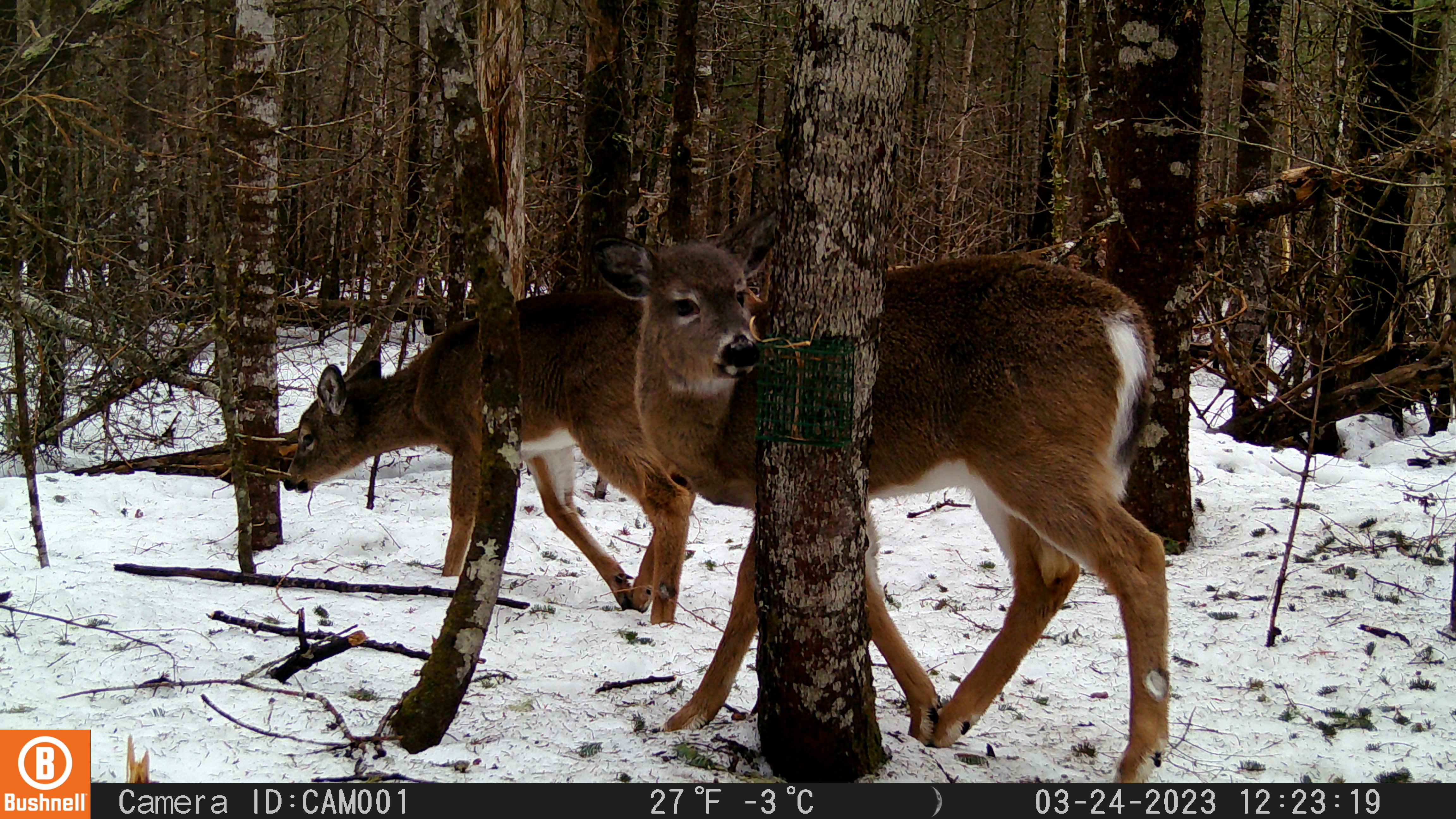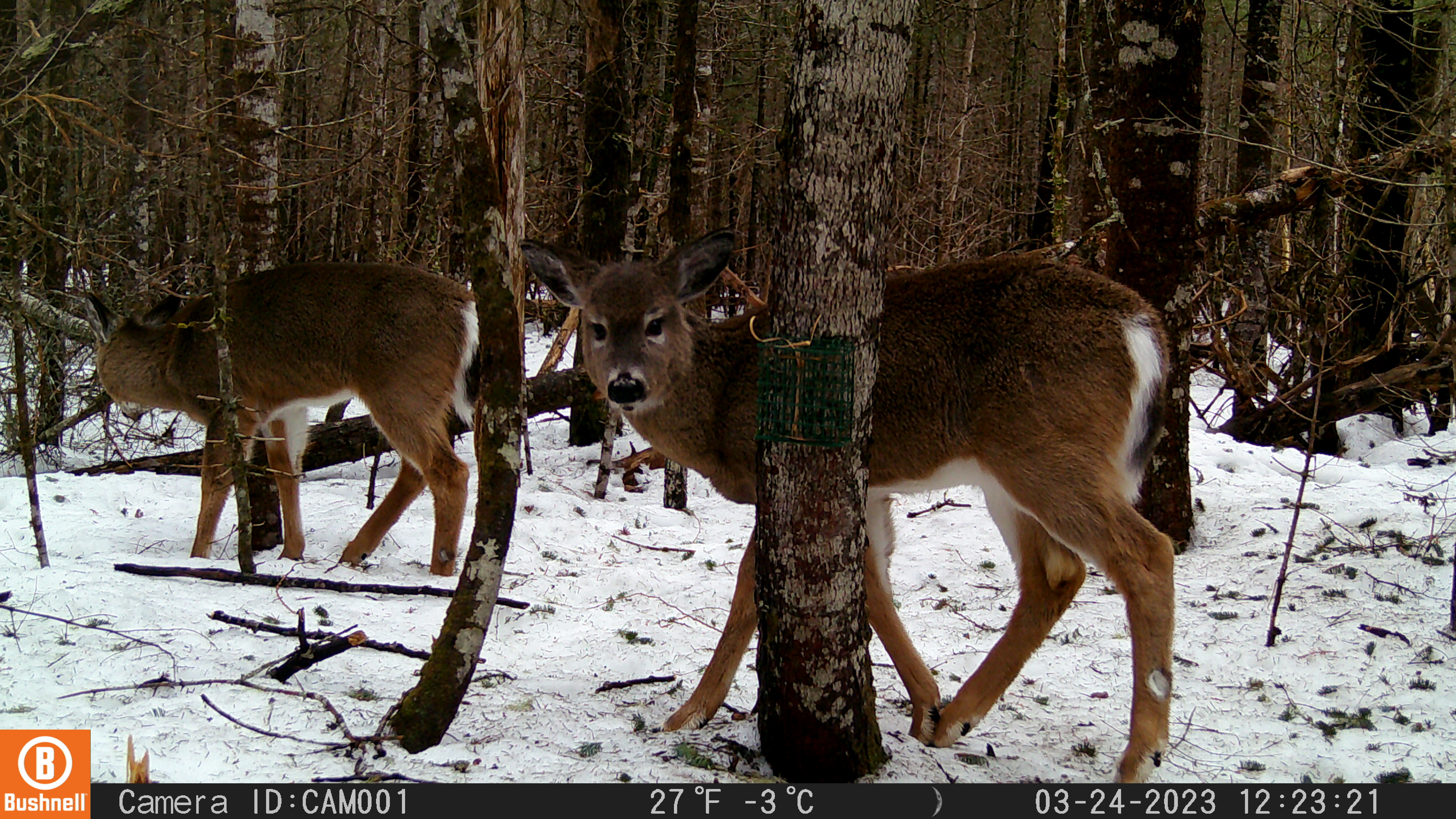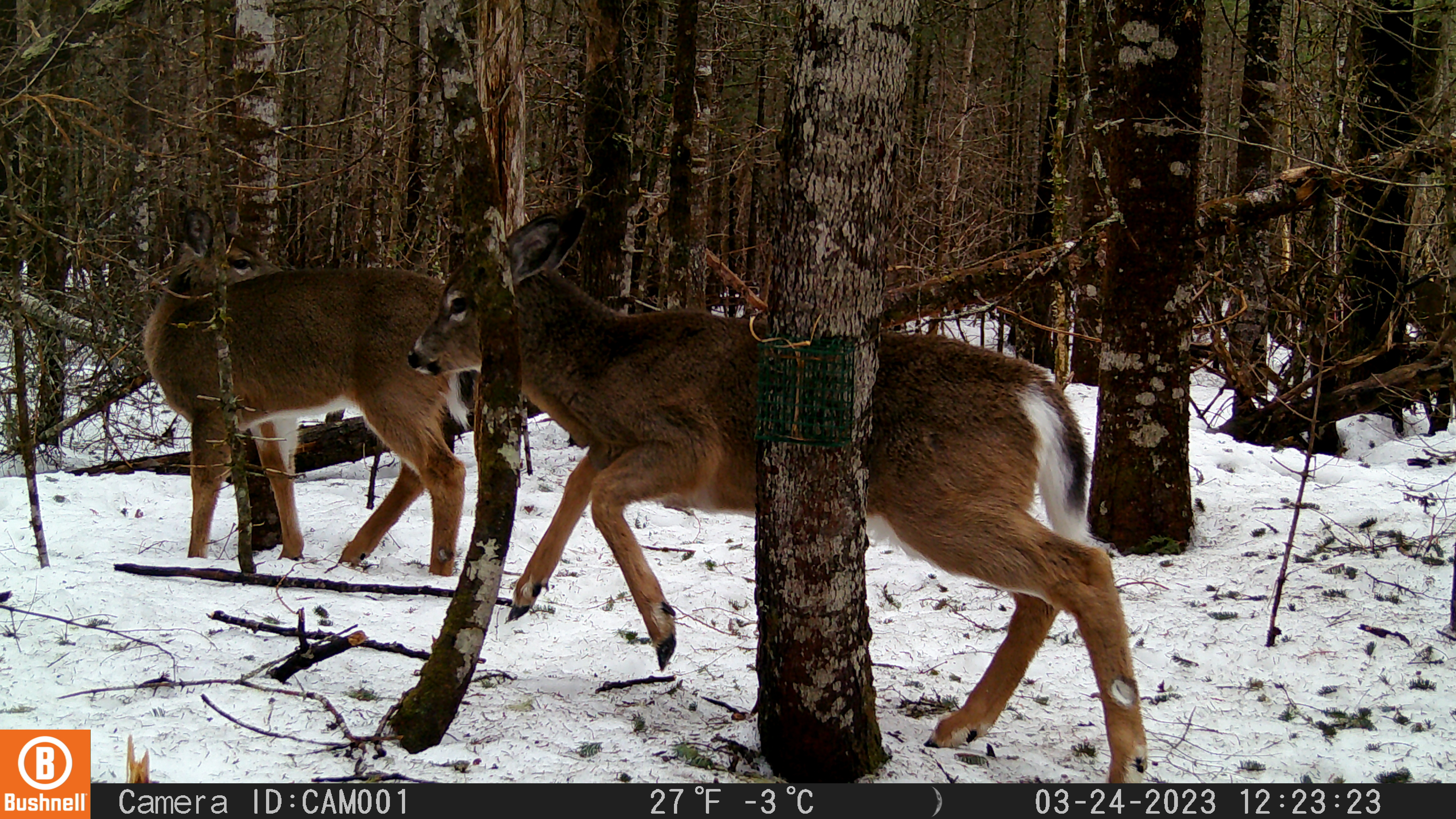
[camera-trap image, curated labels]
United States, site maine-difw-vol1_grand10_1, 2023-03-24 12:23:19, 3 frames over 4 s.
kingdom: Animalia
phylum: Chordata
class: Mammalia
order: Artiodactyla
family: Cervidae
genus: Odocoileus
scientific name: Odocoileus virginianus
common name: white-tailed deer